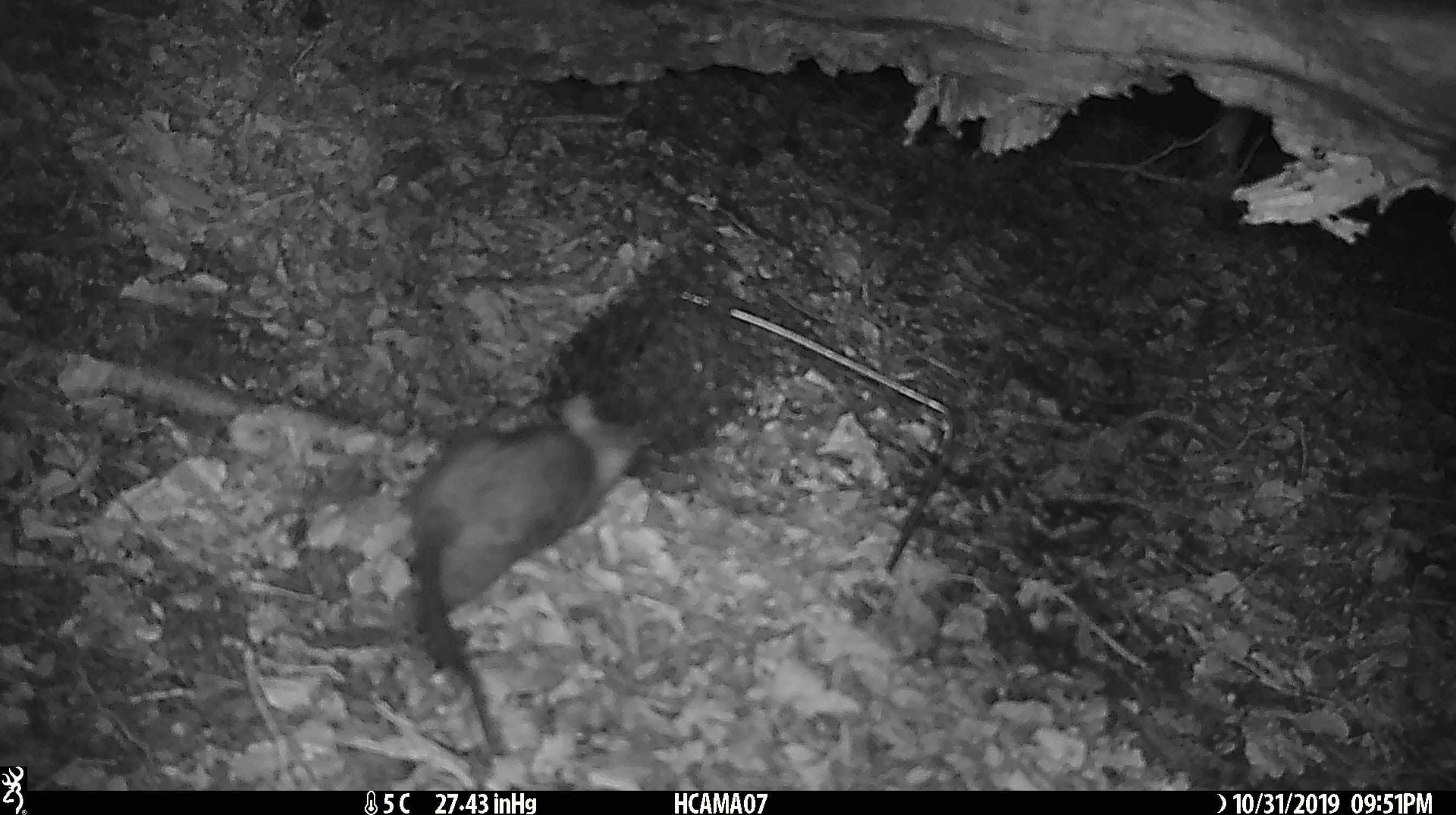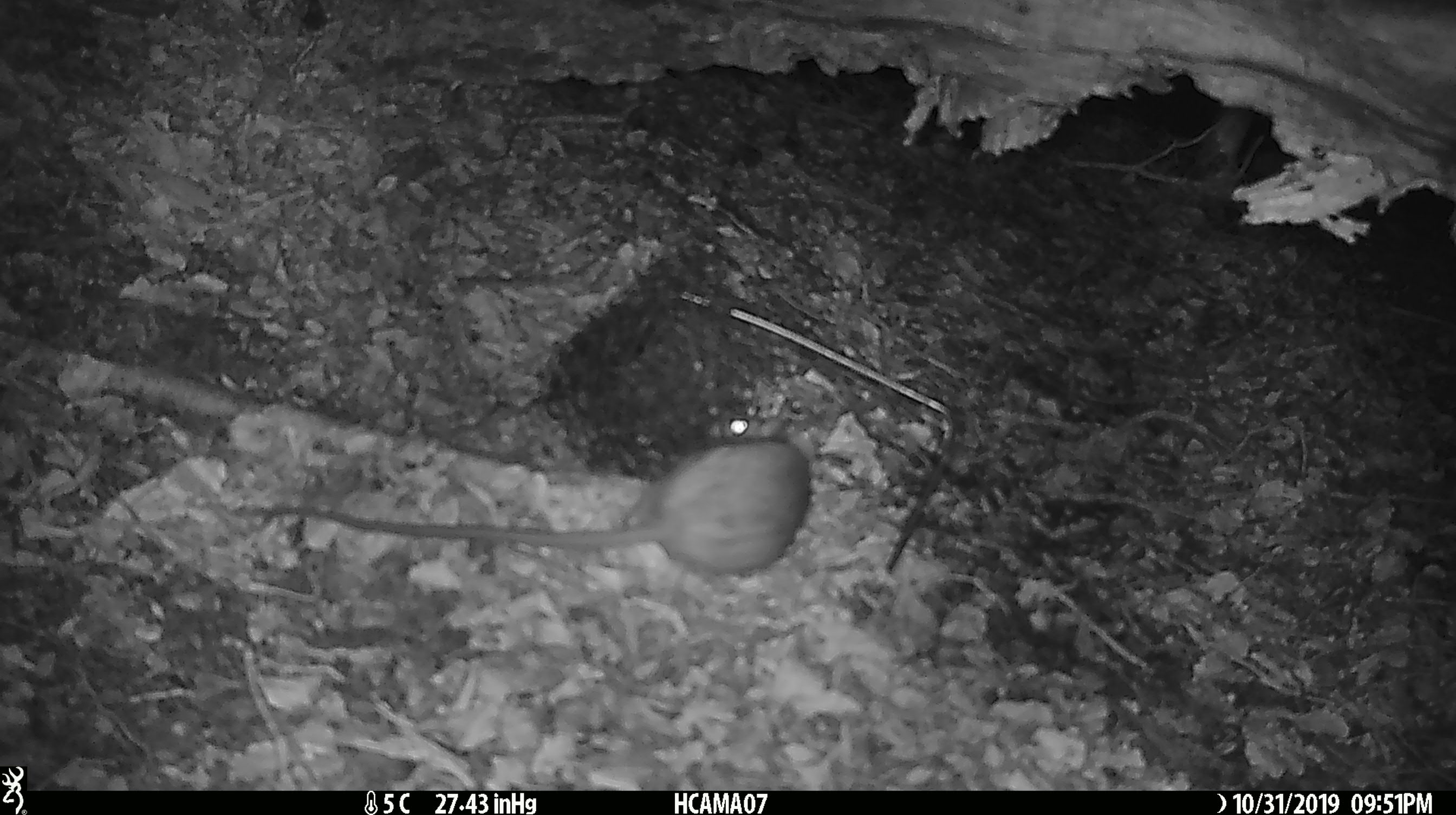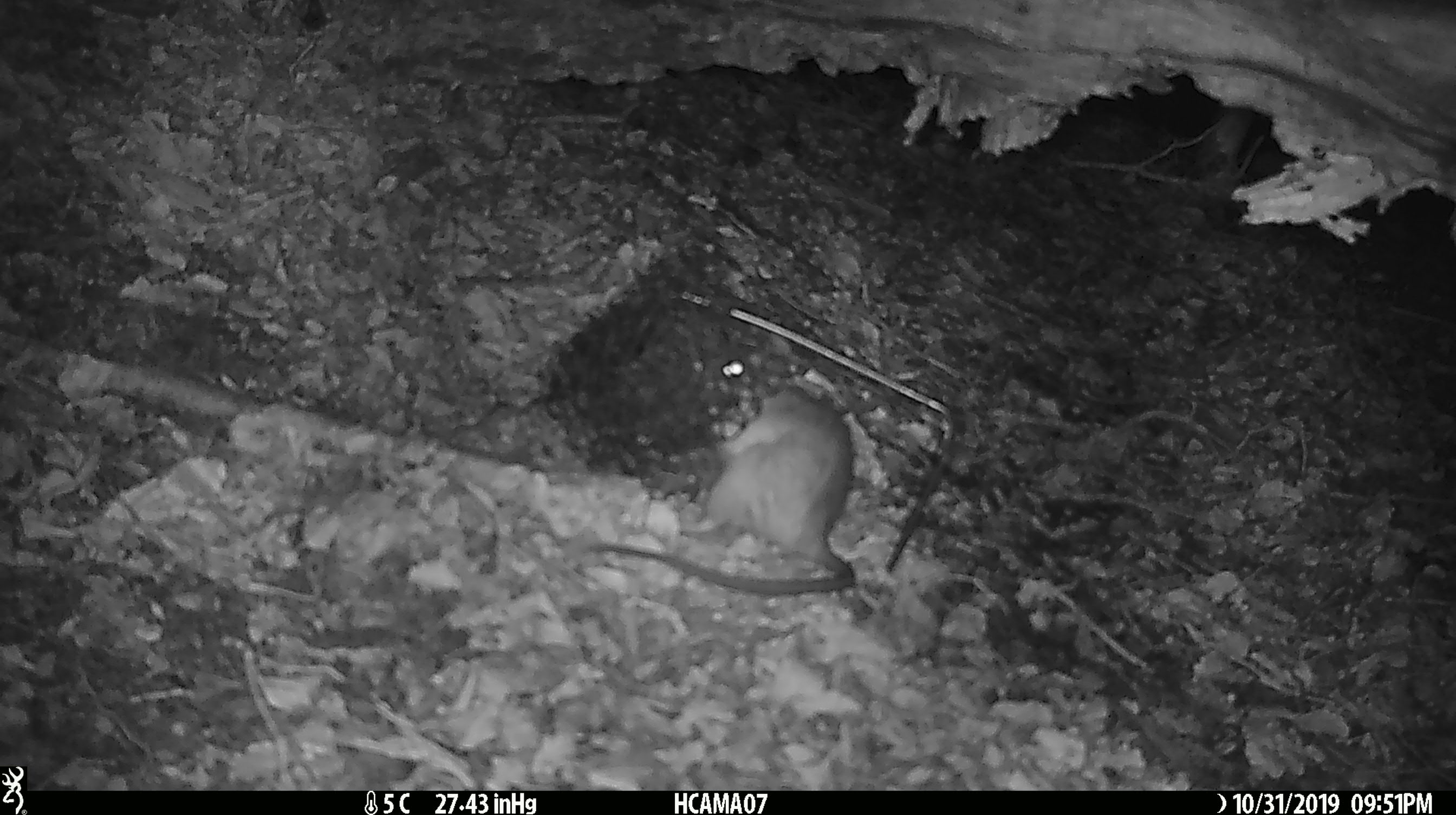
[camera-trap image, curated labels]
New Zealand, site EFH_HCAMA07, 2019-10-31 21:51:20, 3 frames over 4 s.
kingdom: Animalia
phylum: Chordata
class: Mammalia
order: Rodentia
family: Muridae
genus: Rattus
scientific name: Rattus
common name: rat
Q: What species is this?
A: Rat (Rattus).